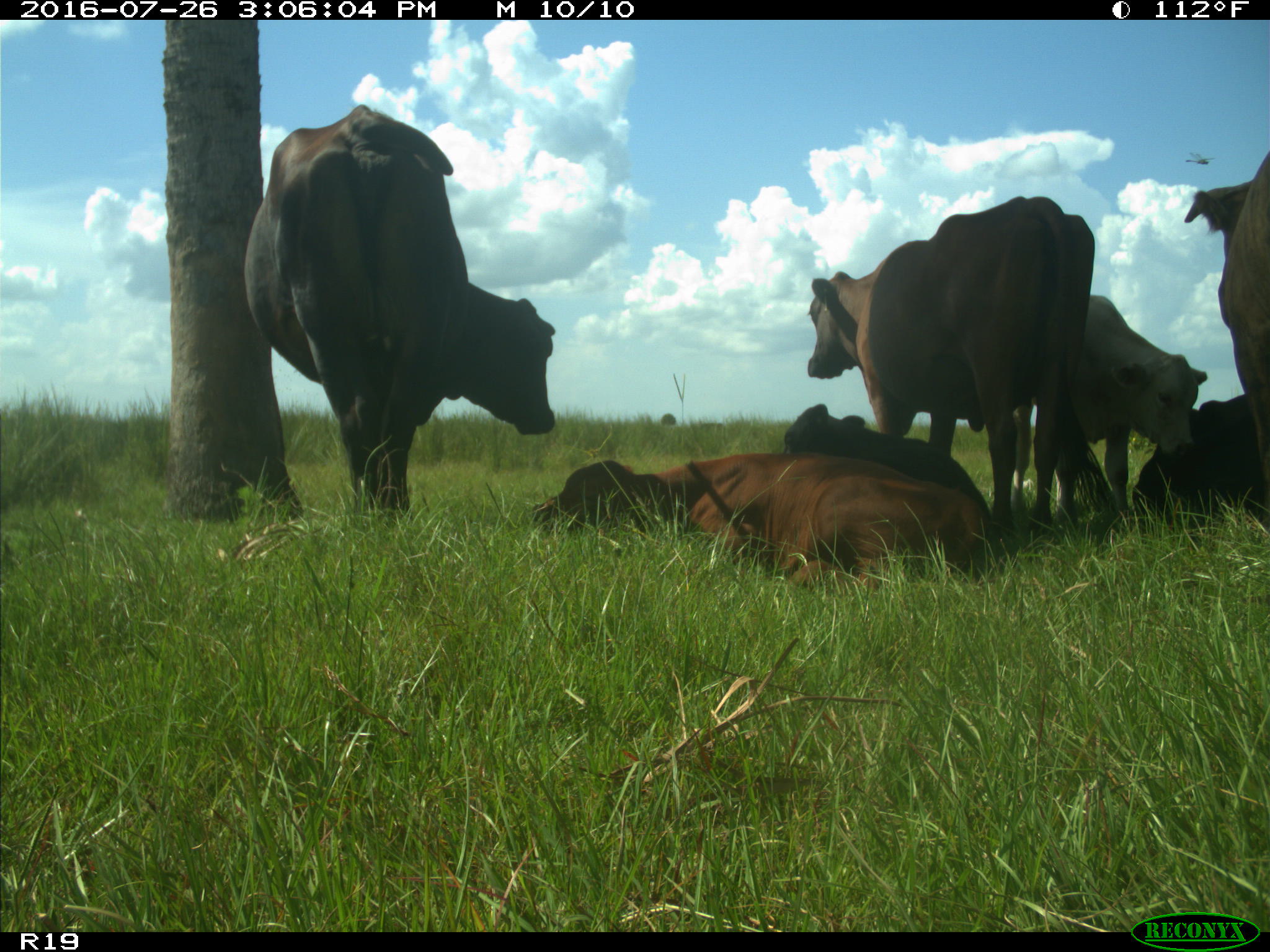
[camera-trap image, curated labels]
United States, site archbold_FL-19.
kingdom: Animalia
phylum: Chordata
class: Mammalia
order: Artiodactyla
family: Bovidae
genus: Bos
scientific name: Bos taurus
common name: domestic cow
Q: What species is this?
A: Bos taurus (domestic cow).